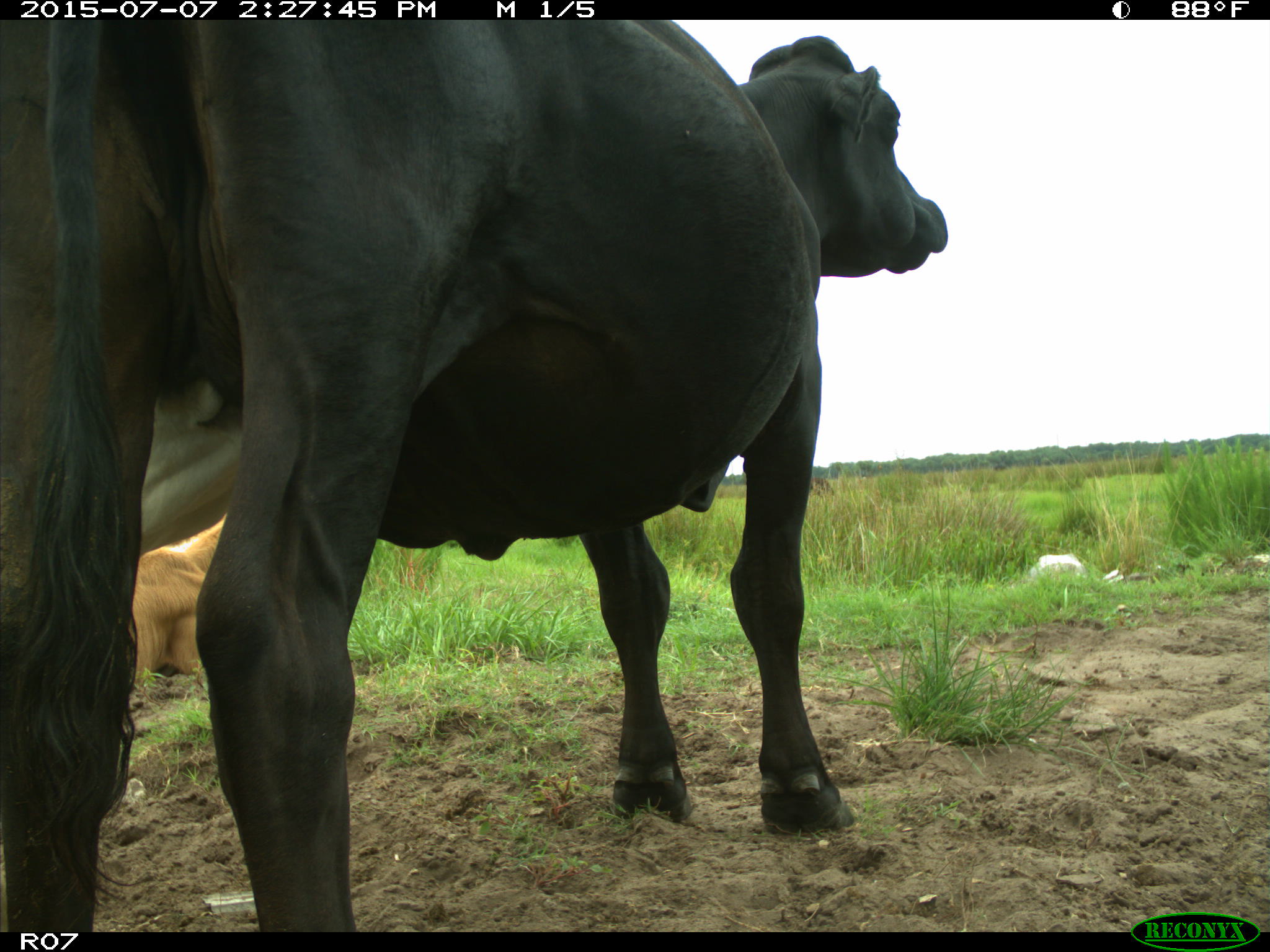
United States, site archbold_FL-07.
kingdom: Animalia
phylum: Chordata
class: Mammalia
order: Artiodactyla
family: Bovidae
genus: Bos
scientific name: Bos taurus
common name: domestic cow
Bos taurus (domestic cow).